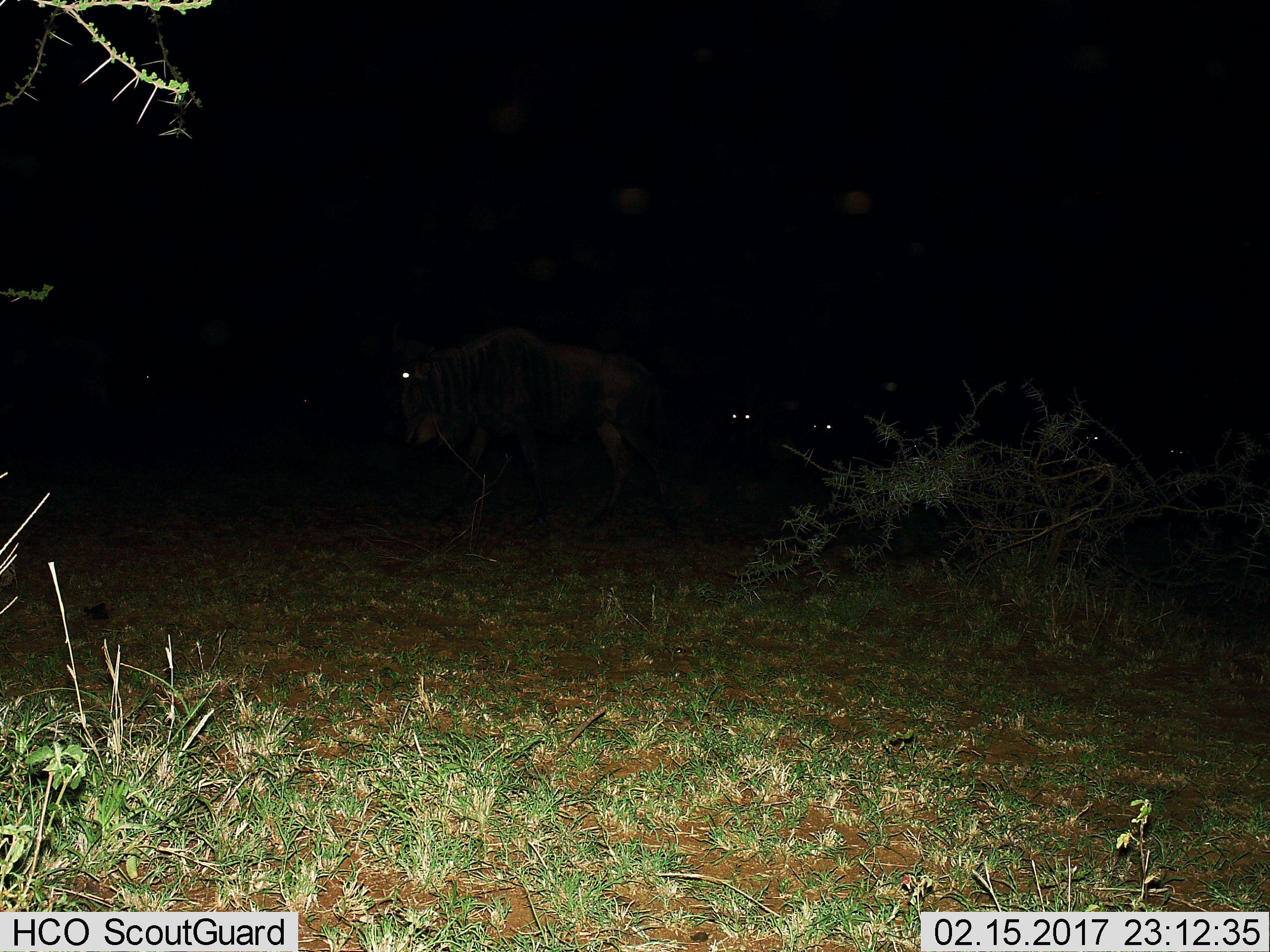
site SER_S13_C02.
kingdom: Animalia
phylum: Chordata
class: Mammalia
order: Artiodactyla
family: Bovidae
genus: Connochaetes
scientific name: Connochaetes taurinus taurinus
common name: blue wildebeest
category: wildebeestblue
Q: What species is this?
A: Wildebeestblue (blue wildebeest) (Connochaetes taurinus taurinus).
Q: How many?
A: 6.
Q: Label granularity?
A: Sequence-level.